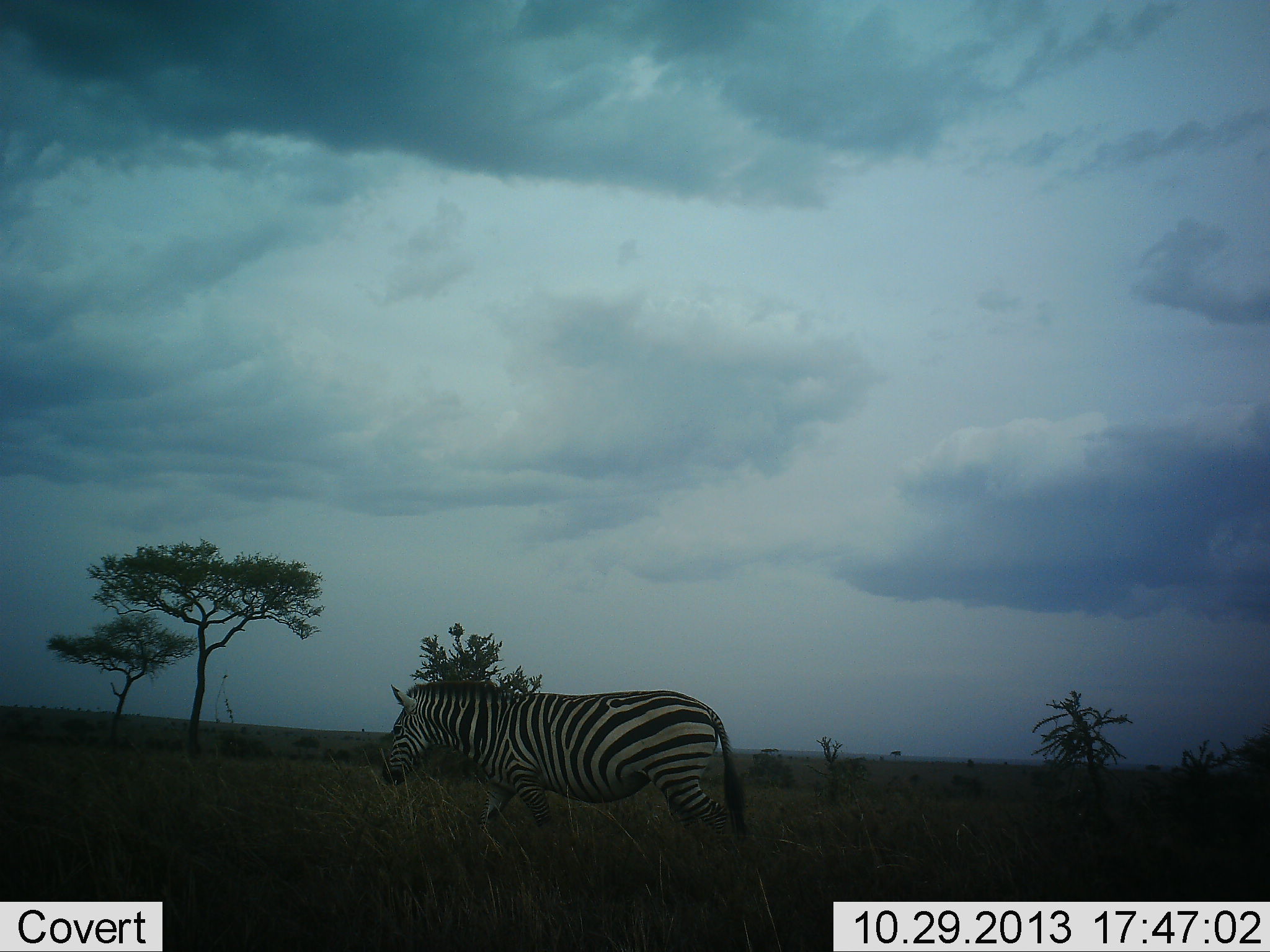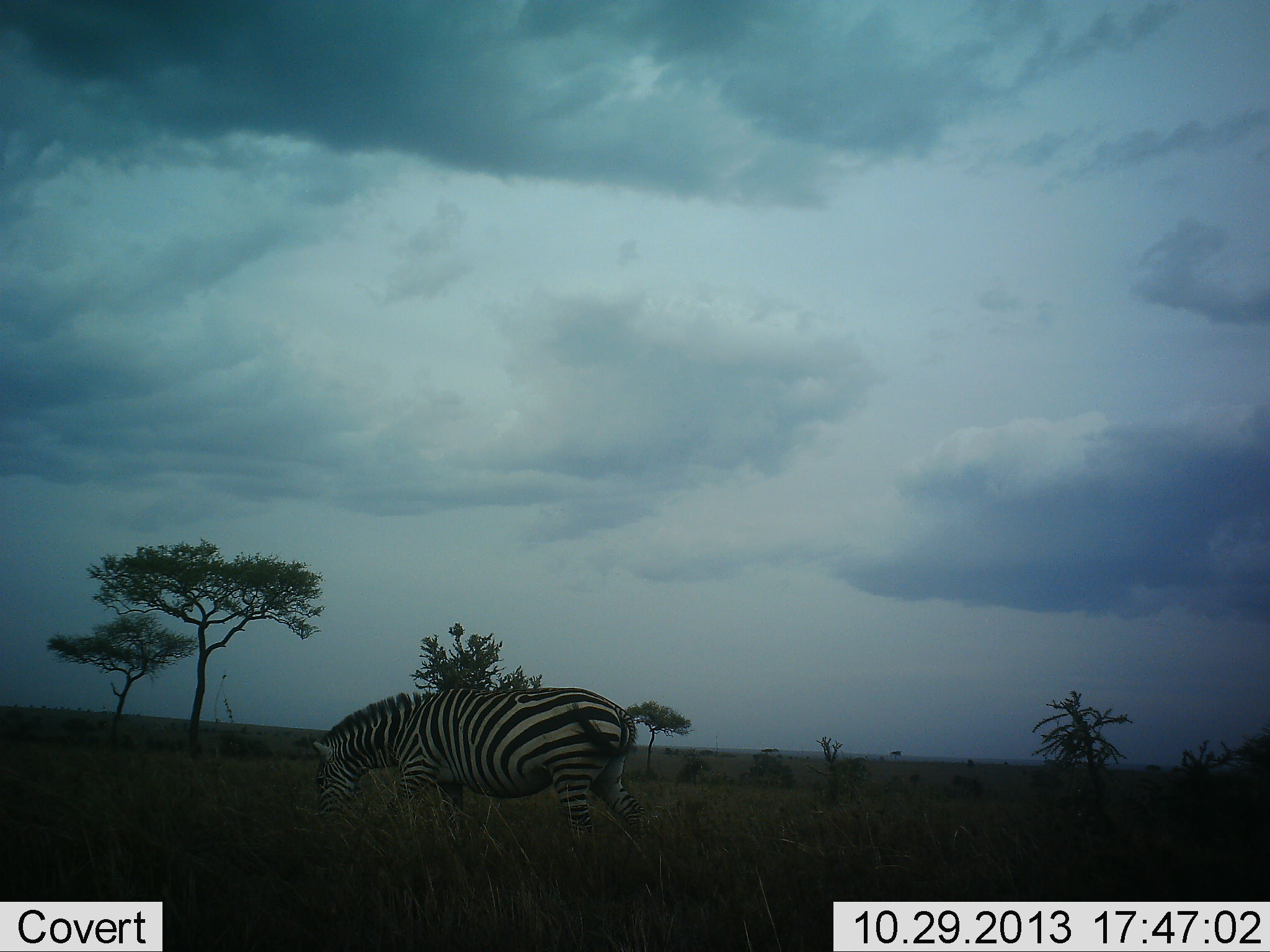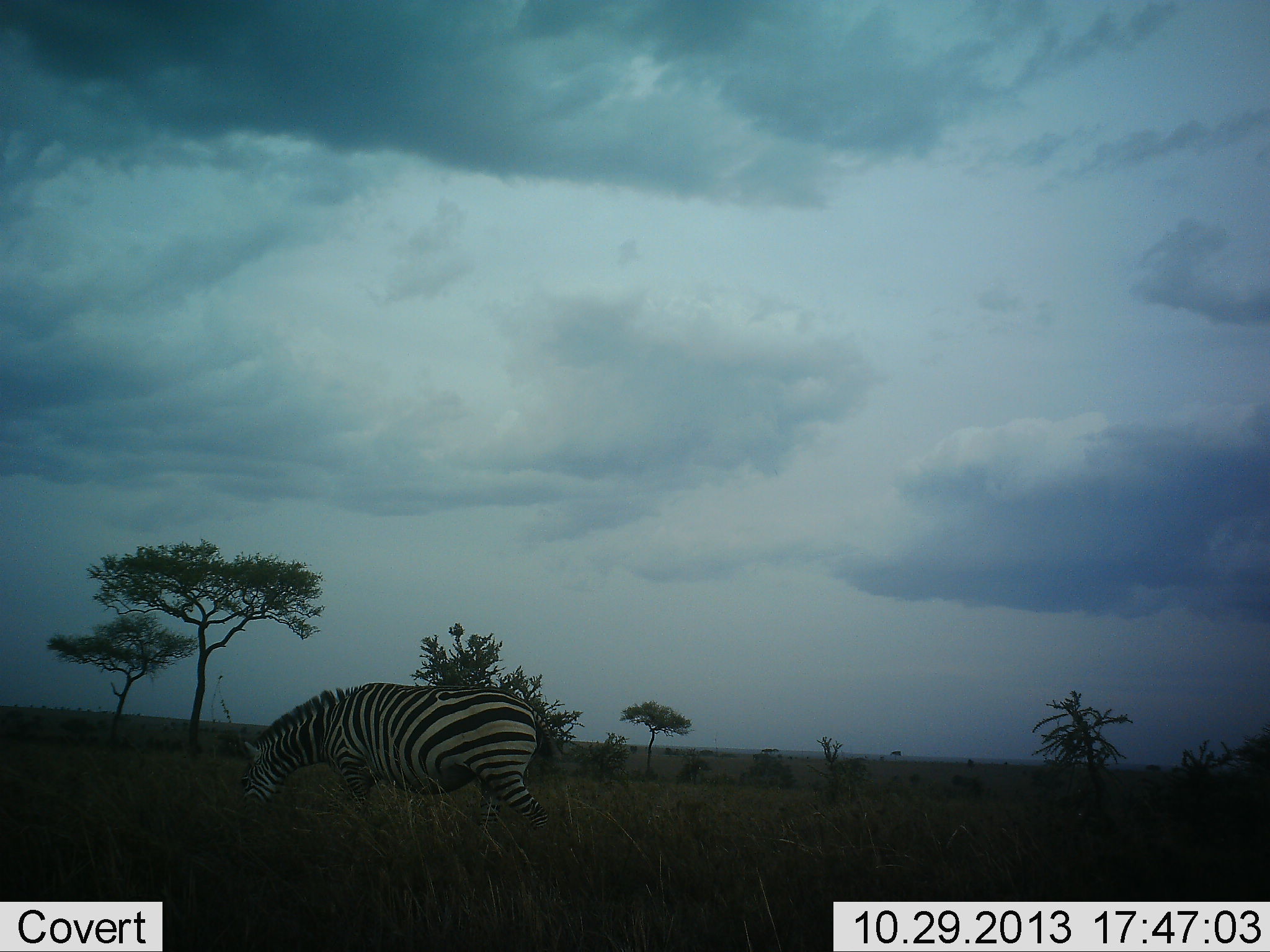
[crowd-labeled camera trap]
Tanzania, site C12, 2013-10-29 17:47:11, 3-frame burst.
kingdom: Animalia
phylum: Chordata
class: Mammalia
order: Perissodactyla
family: Equidae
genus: Equus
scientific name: Equus quagga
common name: plains zebra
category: zebra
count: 1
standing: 7%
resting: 0%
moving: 76%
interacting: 0%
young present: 0%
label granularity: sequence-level